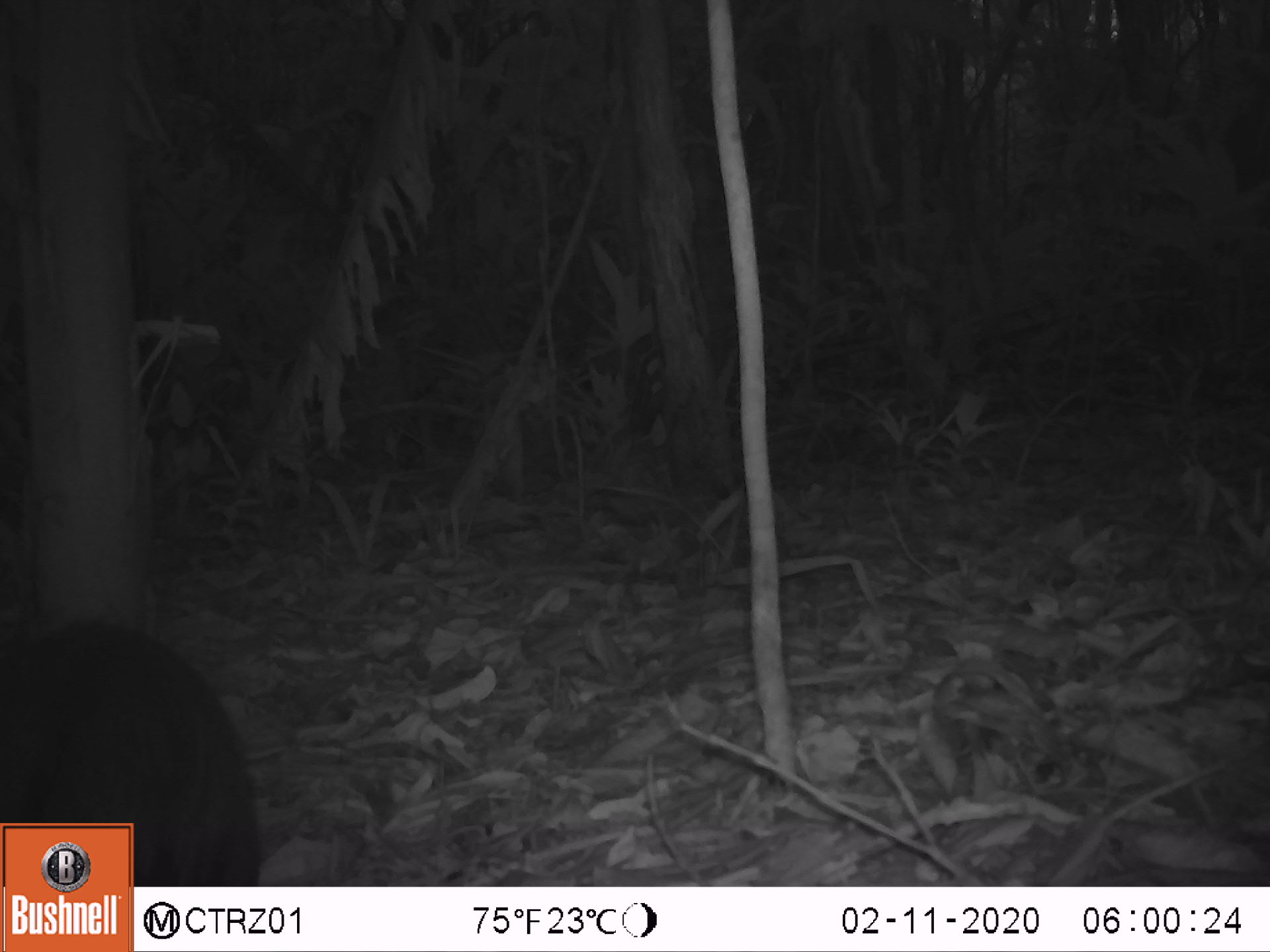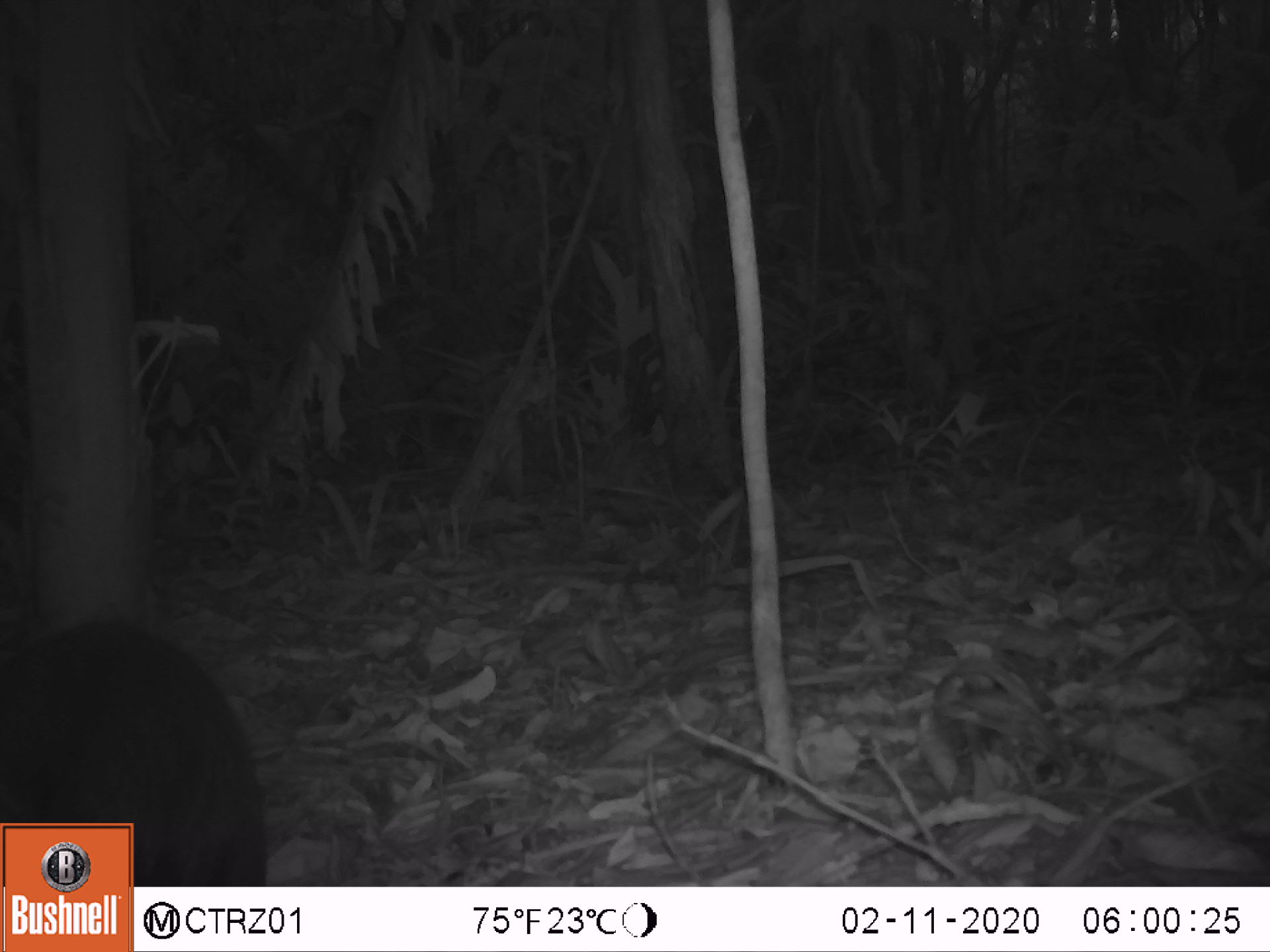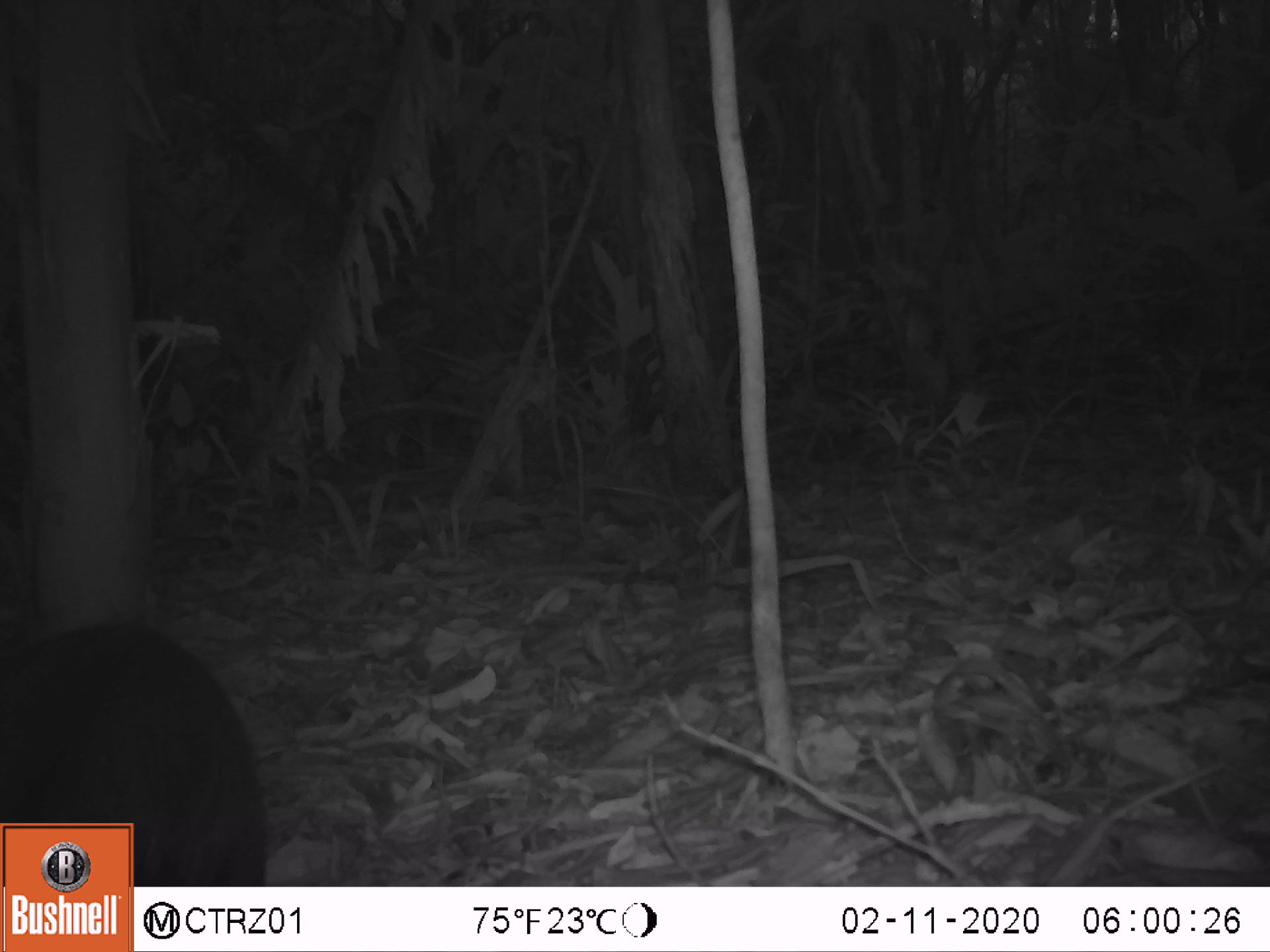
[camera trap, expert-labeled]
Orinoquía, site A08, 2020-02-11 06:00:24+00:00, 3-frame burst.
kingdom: Animalia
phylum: Chordata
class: Mammalia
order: Rodentia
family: Dasyproctidae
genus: Dasyprocta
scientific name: Dasyprocta fuliginosa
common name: black agouti